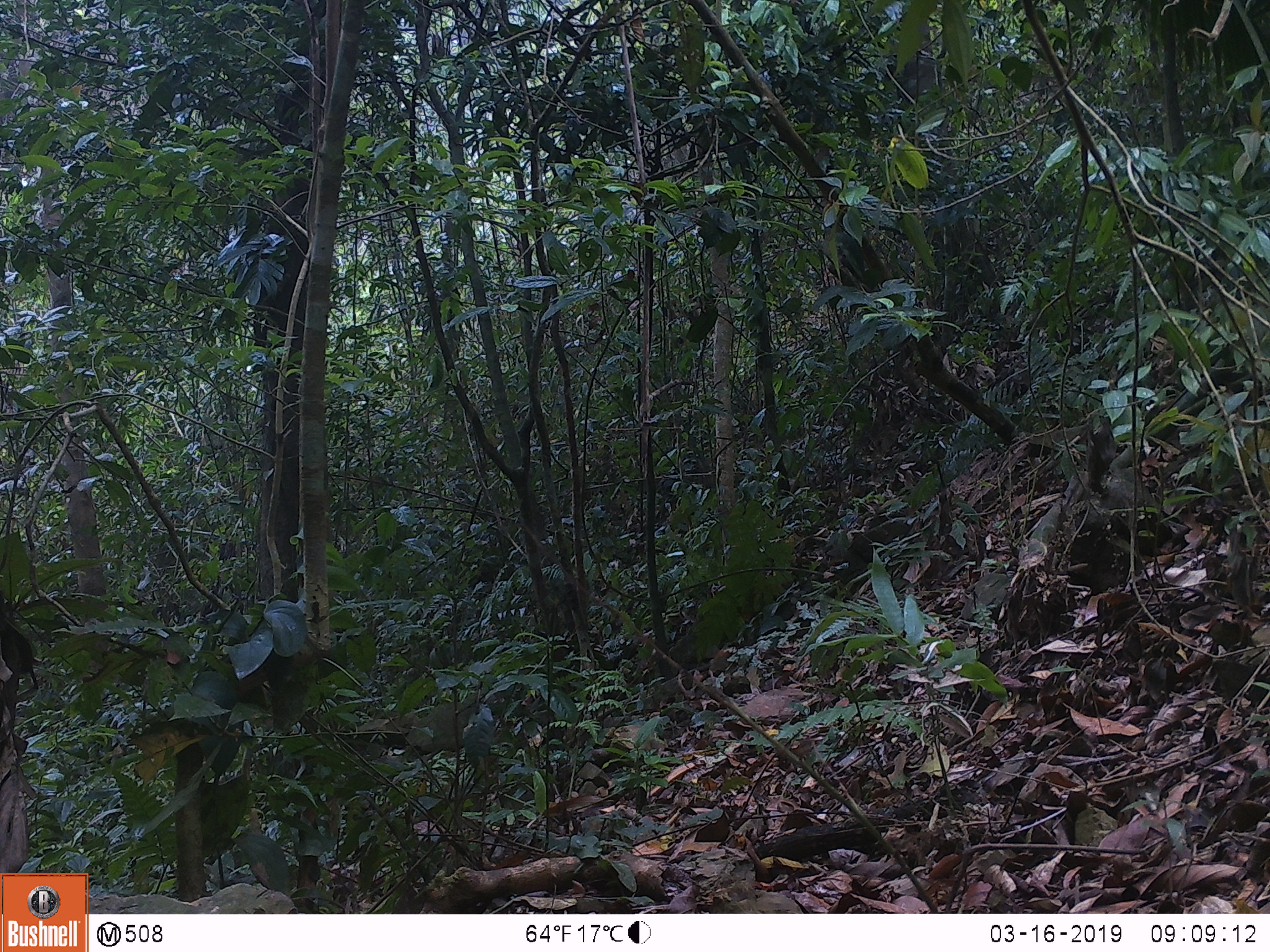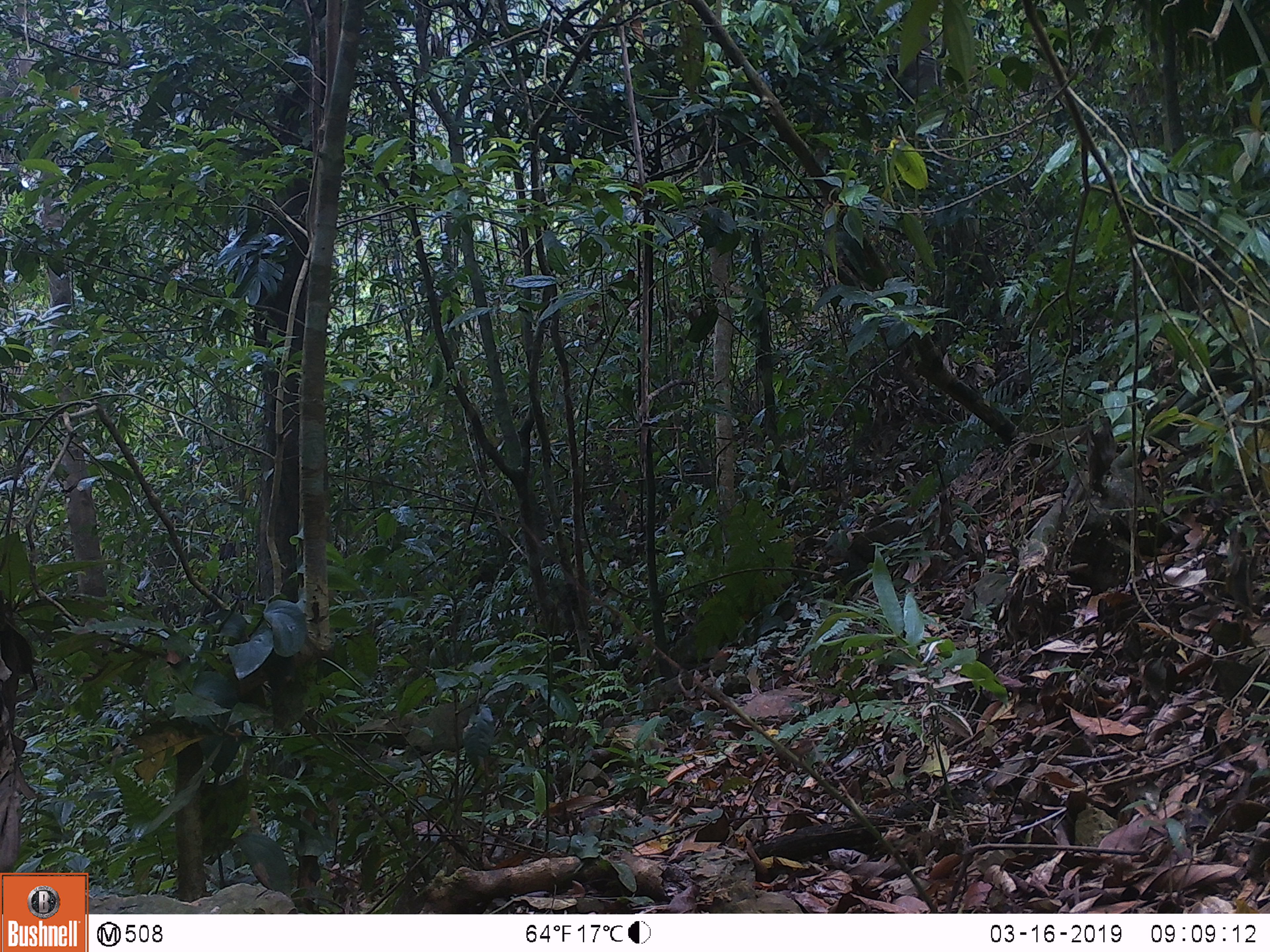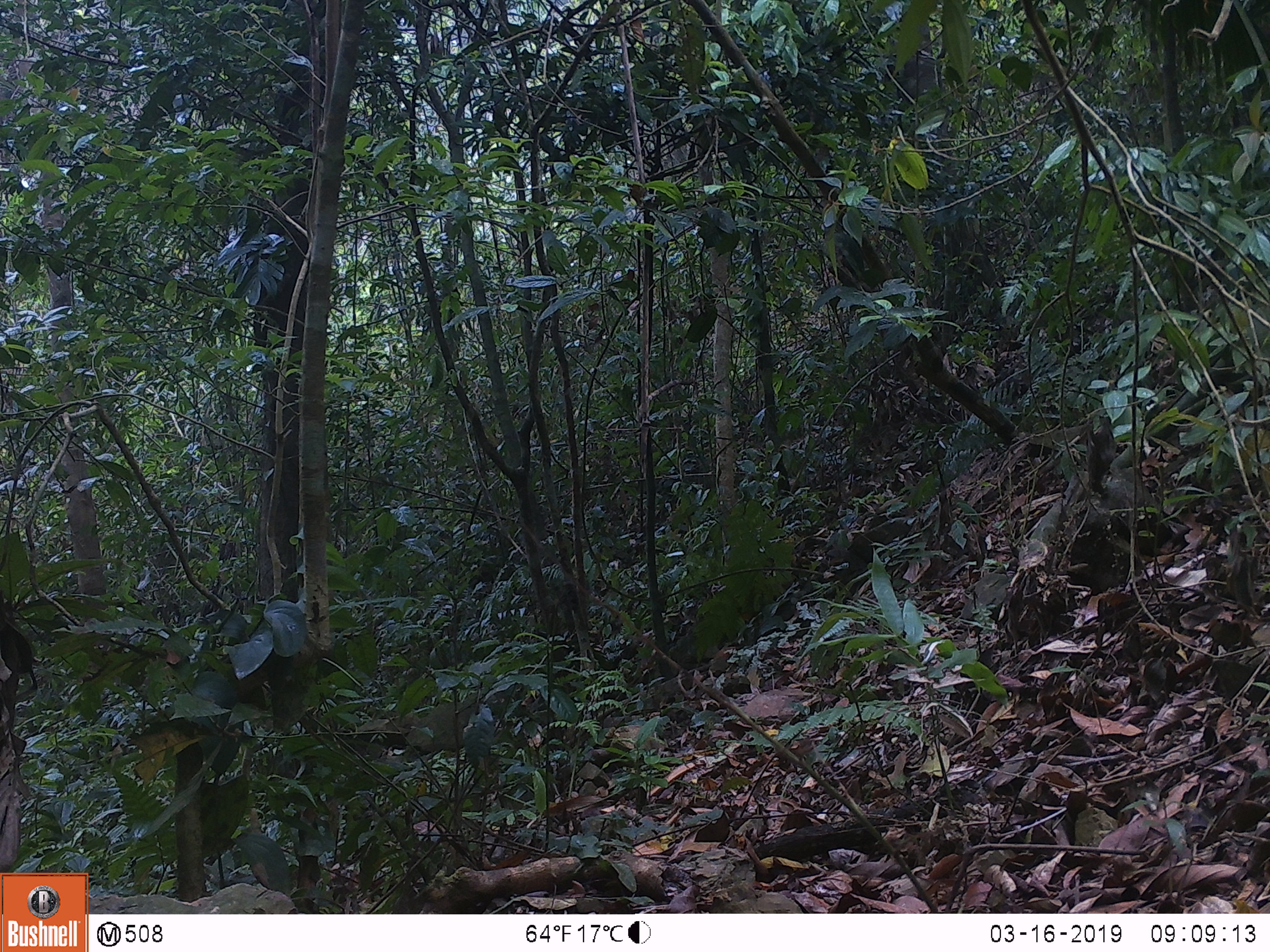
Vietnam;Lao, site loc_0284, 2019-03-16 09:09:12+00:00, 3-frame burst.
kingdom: Animalia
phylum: Chordata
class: Mammalia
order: Primates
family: Cercopithecidae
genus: Macaca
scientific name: Macaca arctoides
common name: stump-tailed macaque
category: stump tailed macaque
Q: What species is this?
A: Stump tailed macaque (stump-tailed macaque) (Macaca arctoides).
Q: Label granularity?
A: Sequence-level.